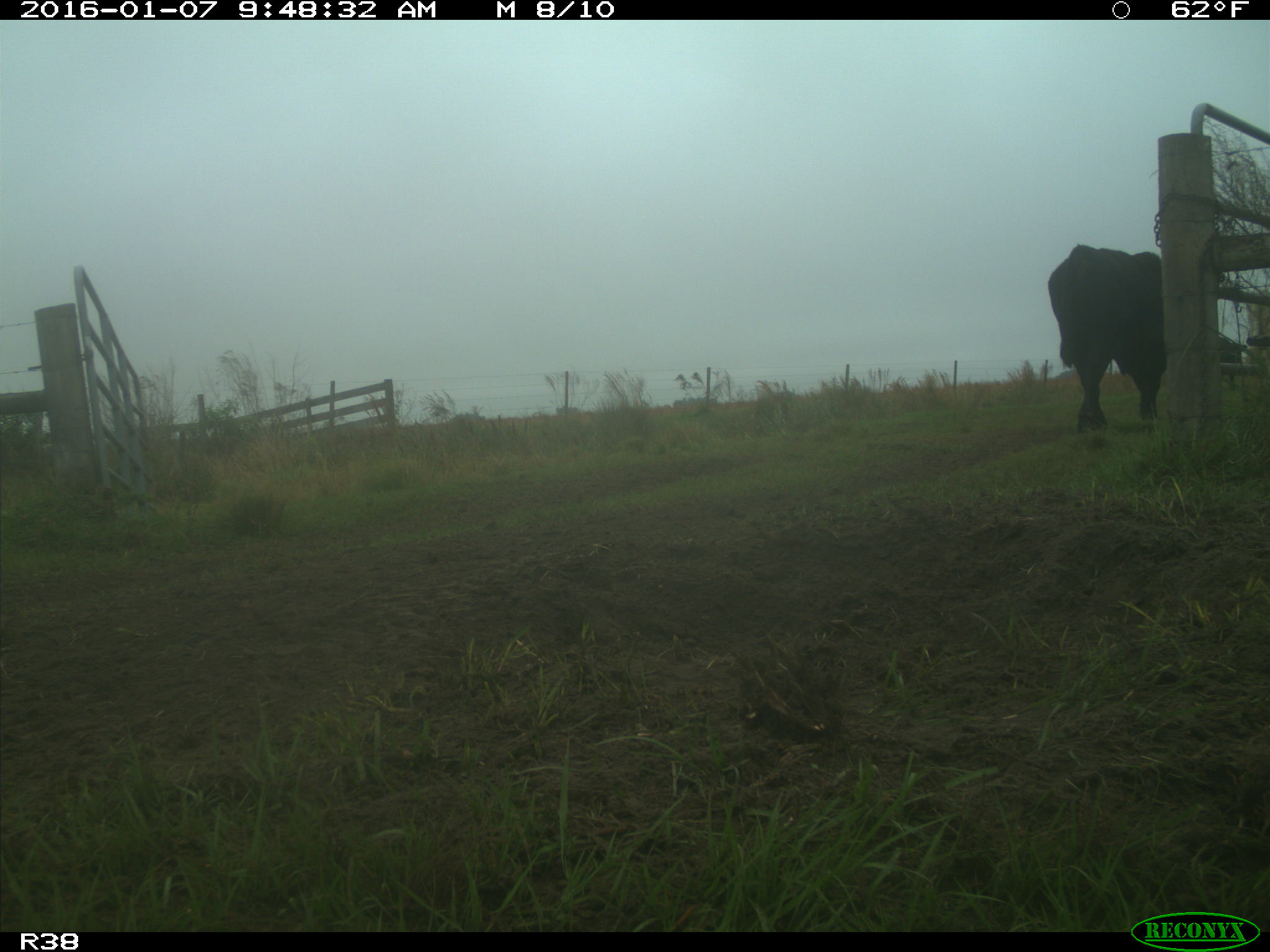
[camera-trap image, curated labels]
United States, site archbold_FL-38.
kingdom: Animalia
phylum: Chordata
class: Mammalia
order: Artiodactyla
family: Bovidae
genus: Bos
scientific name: Bos taurus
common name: domestic cow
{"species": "Bos taurus (domestic cow)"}